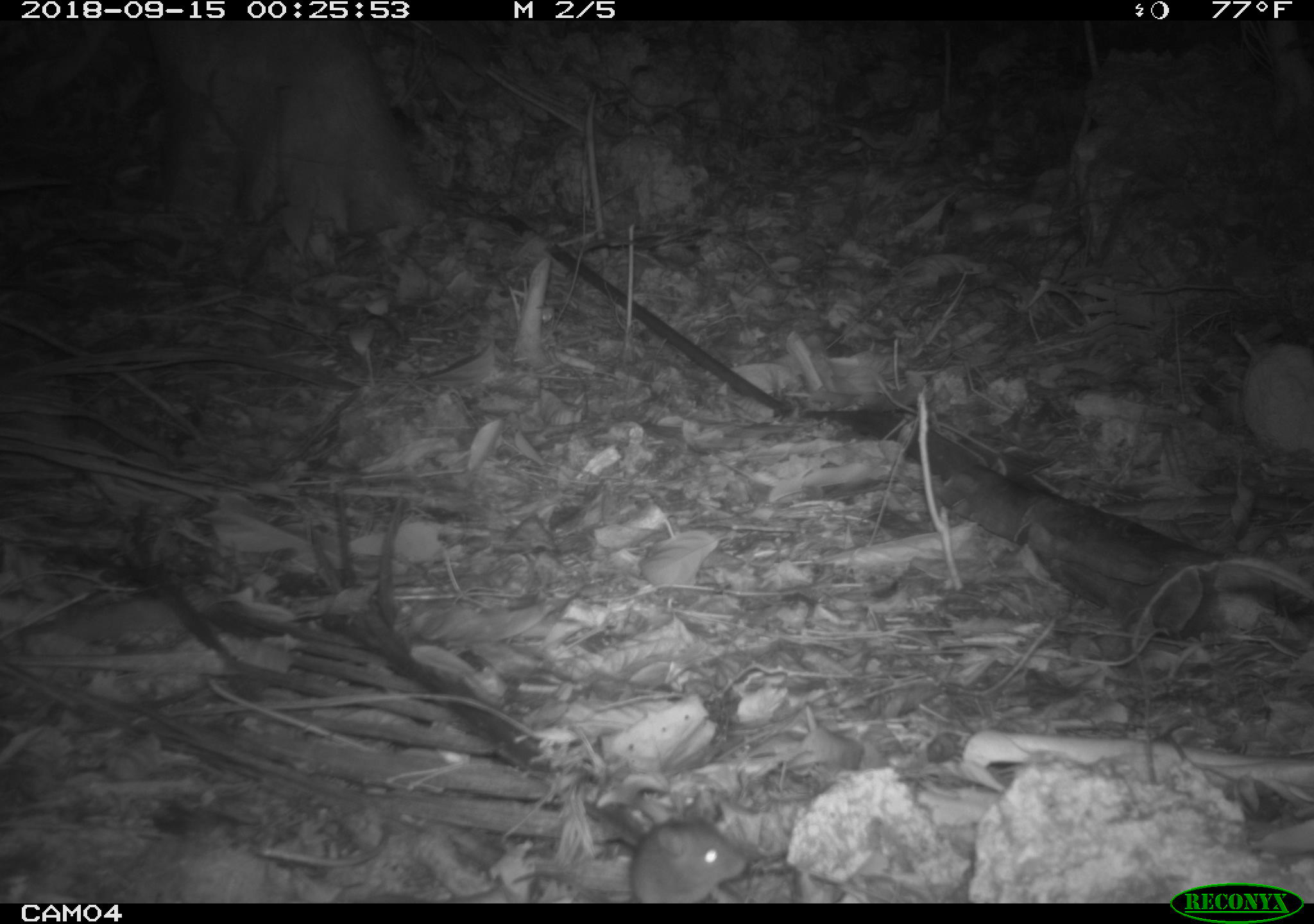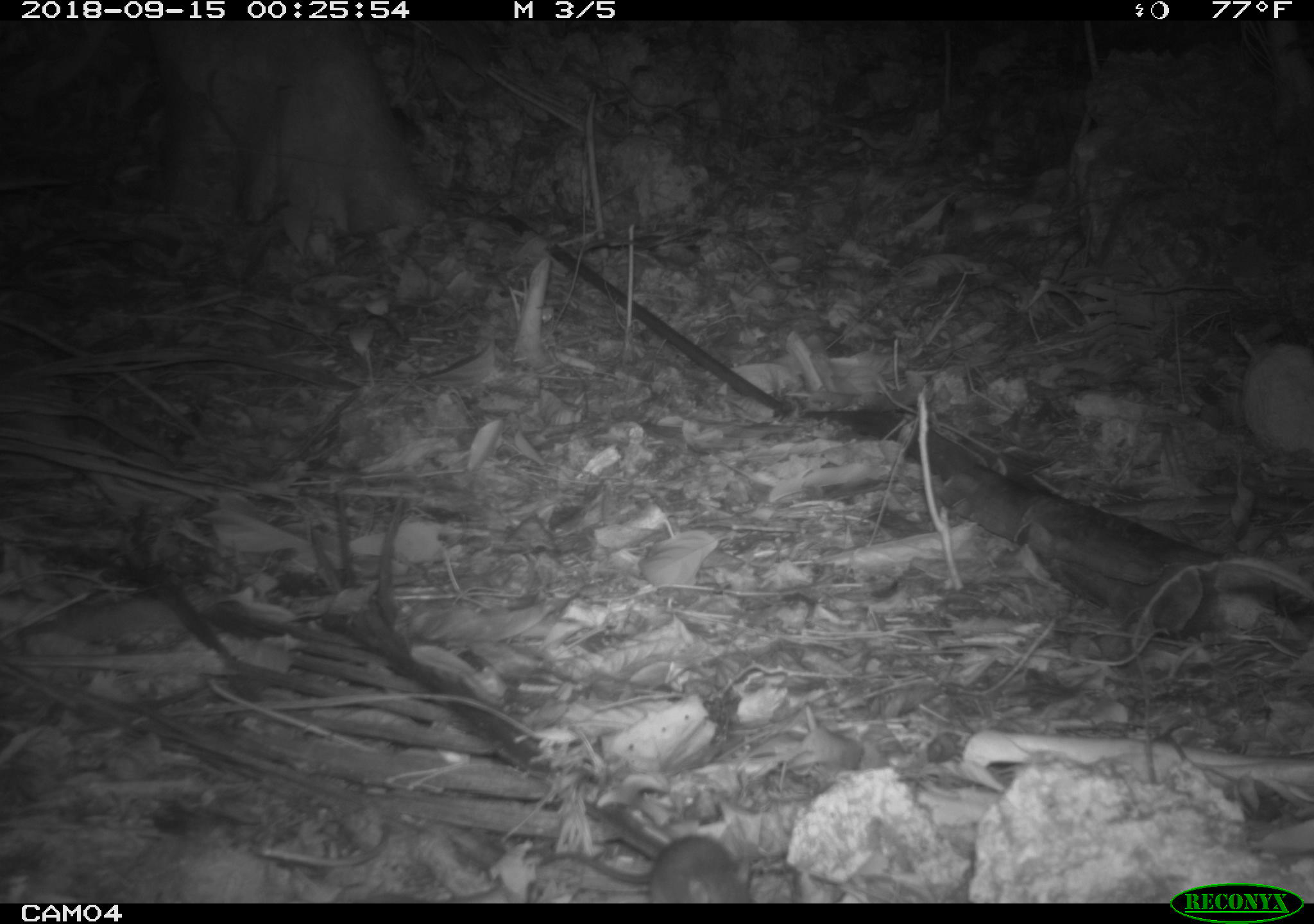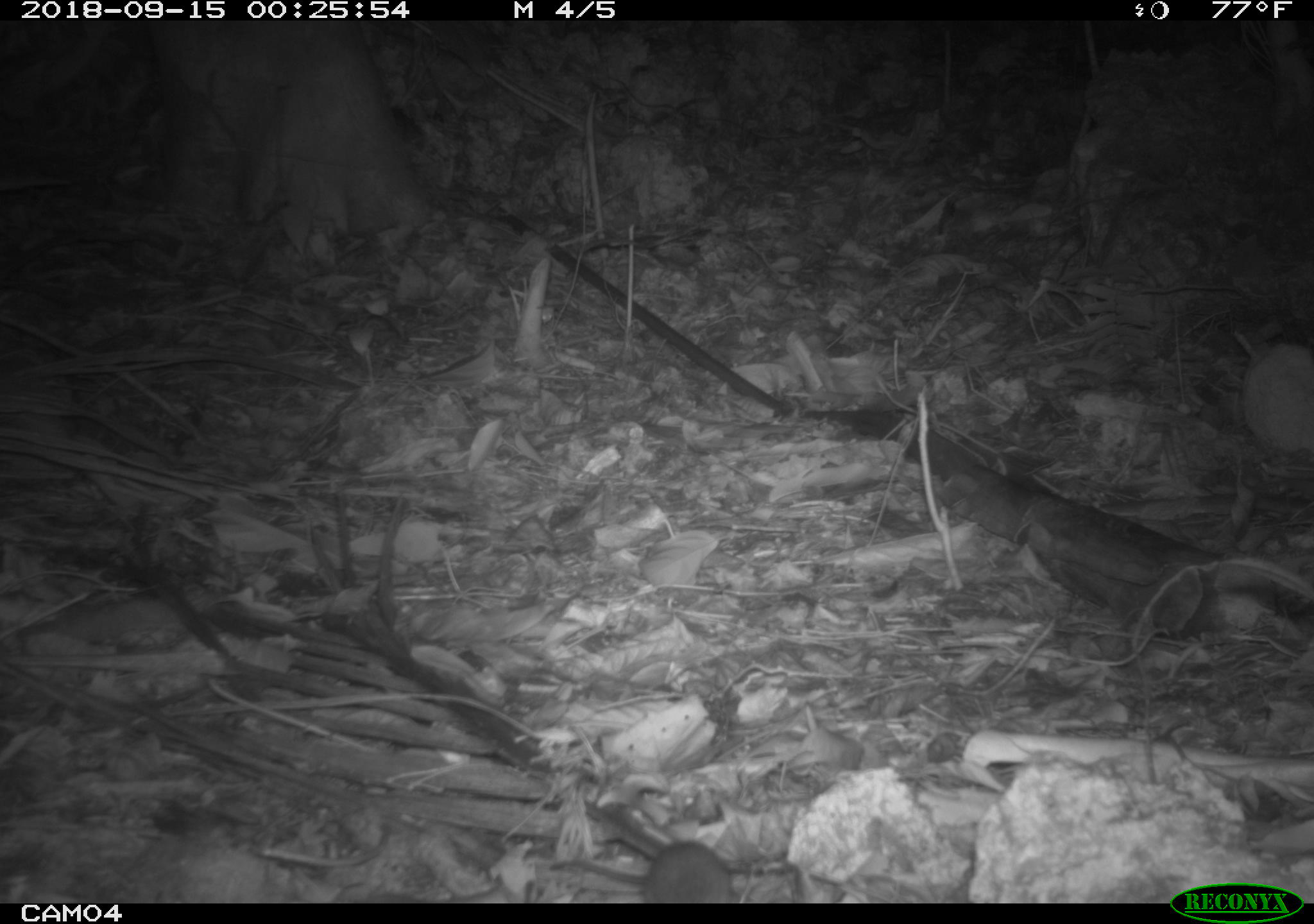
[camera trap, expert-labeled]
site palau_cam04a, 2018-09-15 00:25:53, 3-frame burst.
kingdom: Animalia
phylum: Chordata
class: Mammalia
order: Rodentia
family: Muridae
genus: Rattus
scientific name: Rattus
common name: rat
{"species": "rat (Rattus)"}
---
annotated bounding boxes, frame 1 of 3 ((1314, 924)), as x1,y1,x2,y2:
rat: 576,794,758,902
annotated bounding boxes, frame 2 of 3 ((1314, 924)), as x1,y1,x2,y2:
rat: 543,801,748,902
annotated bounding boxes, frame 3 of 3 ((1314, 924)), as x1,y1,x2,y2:
rat: 563,794,739,902